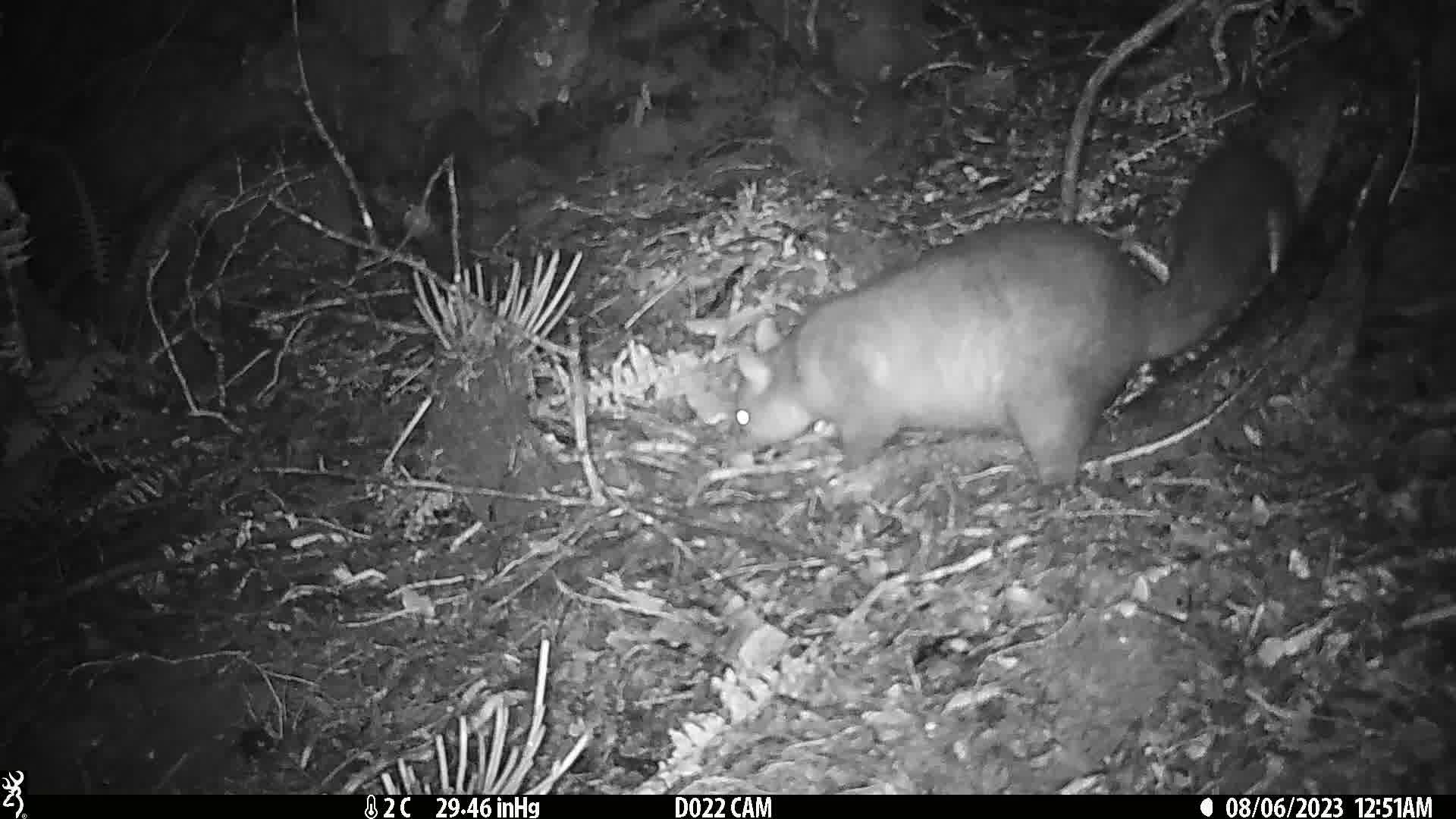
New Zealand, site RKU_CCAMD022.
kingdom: Animalia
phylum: Chordata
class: Mammalia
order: Diprotodontia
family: Phalangeridae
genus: Trichosurus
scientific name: Trichosurus vulpecula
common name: common brushtail possum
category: possum